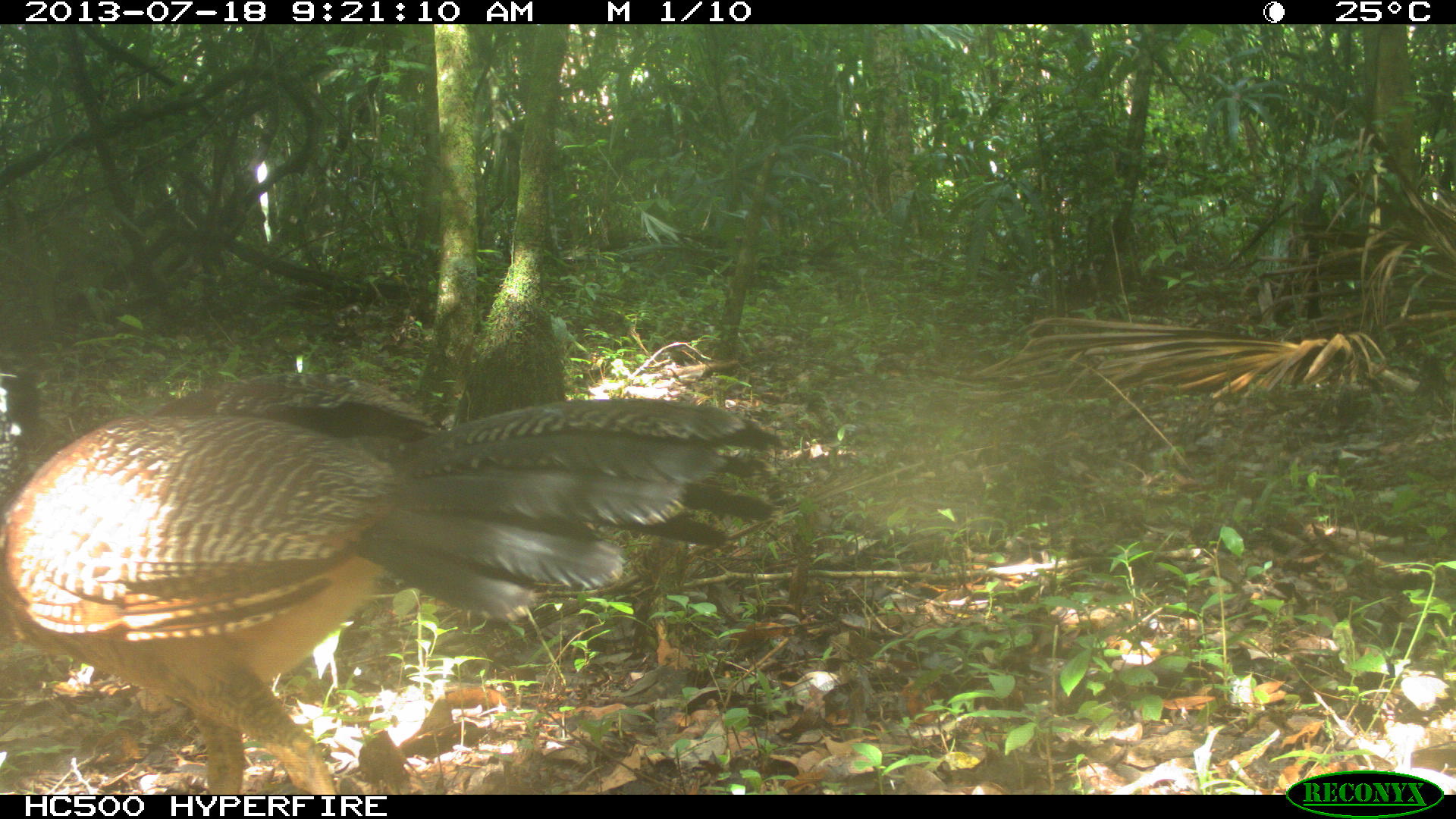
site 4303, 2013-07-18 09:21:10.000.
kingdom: Animalia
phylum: Chordata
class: Aves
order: Galliformes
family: Cracidae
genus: Crax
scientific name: Crax rubra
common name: great curassow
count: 1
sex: female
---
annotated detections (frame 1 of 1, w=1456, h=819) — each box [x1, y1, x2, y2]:
crax rubra: [1, 360, 790, 792]